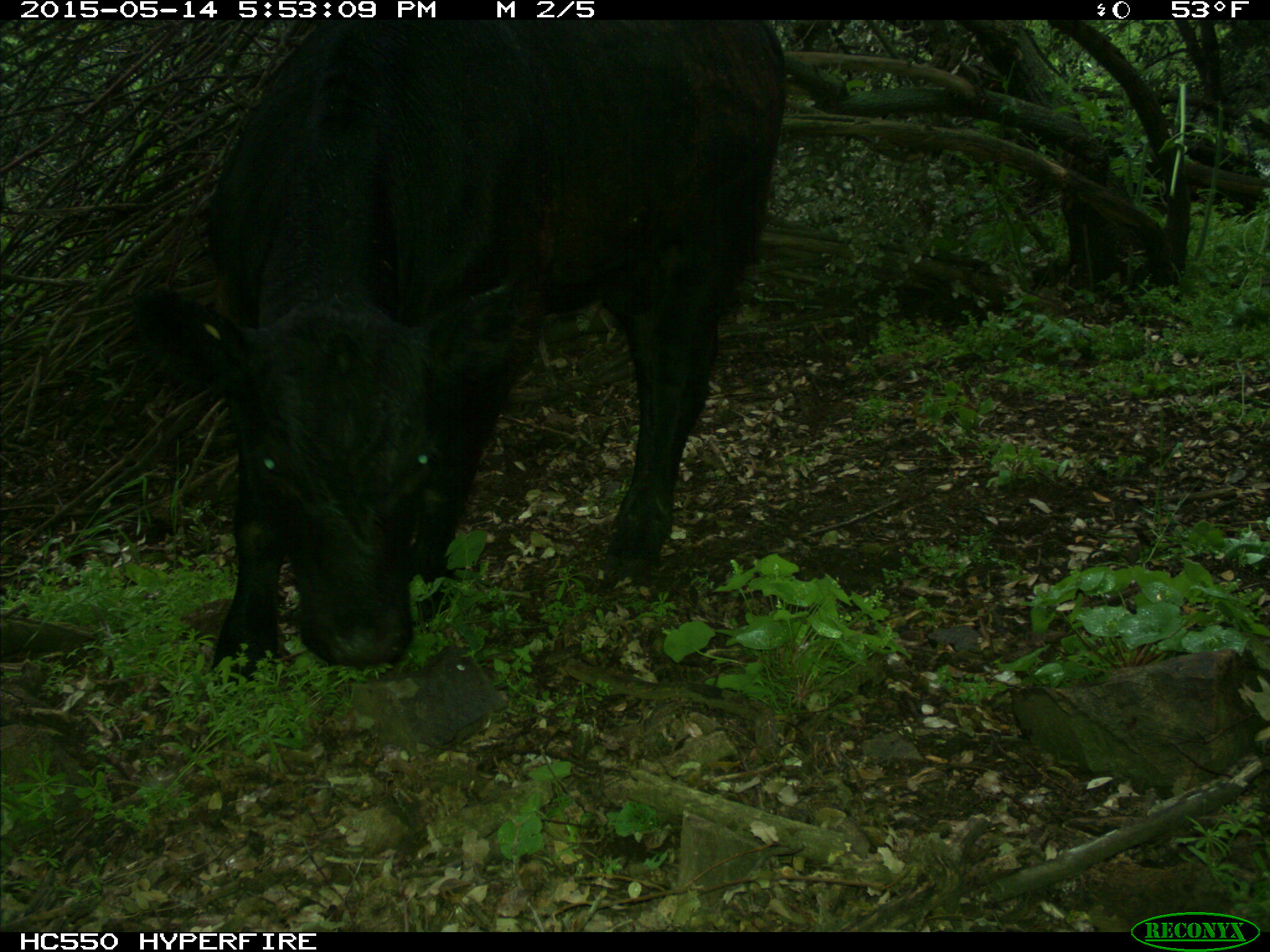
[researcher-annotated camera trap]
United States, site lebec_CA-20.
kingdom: Animalia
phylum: Chordata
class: Mammalia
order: Artiodactyla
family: Bovidae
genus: Bos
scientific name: Bos taurus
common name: domestic cow